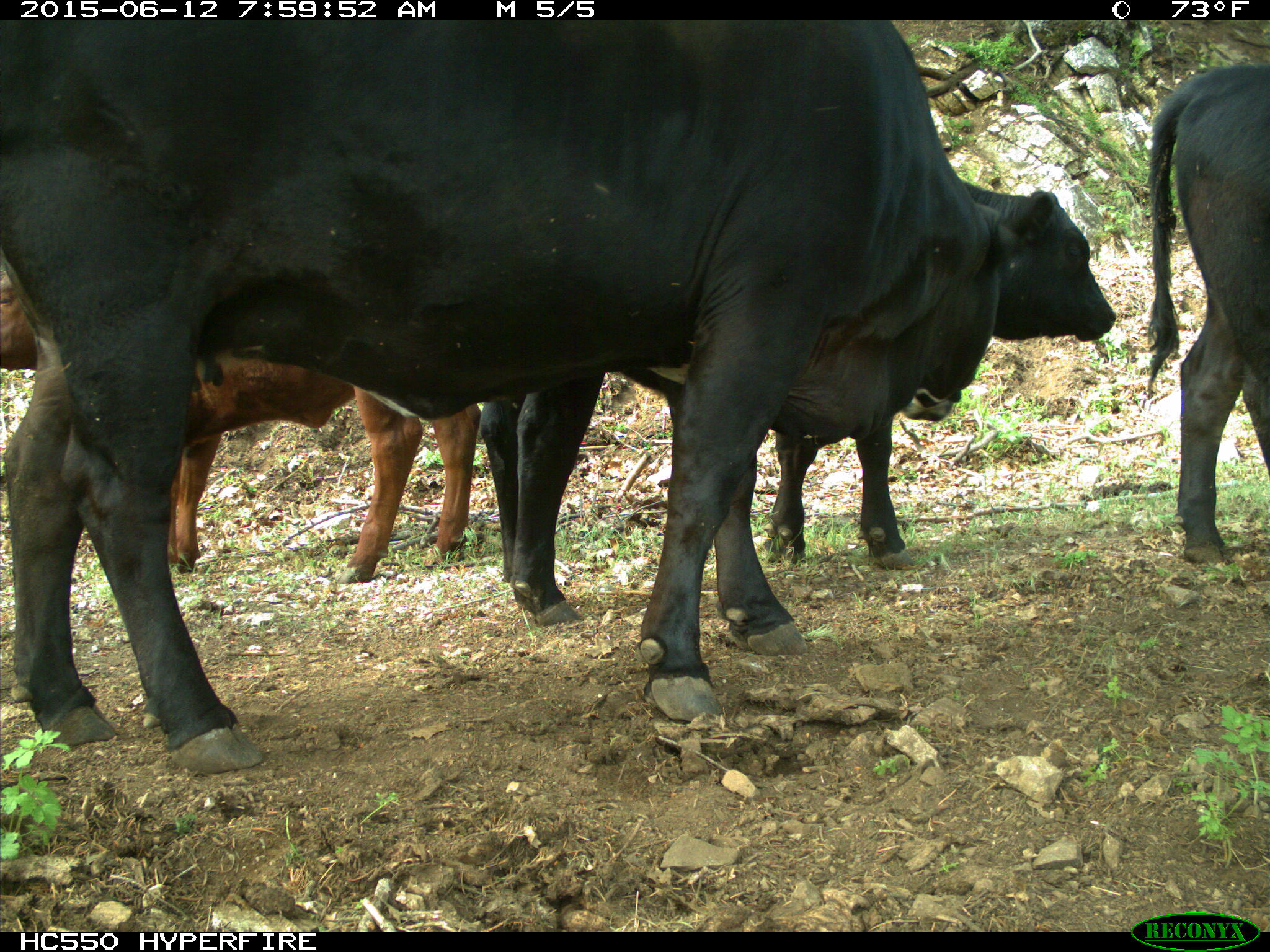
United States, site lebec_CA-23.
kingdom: Animalia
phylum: Chordata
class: Mammalia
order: Artiodactyla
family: Bovidae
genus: Bos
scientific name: Bos taurus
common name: domestic cow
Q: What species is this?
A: Bos taurus (domestic cow).